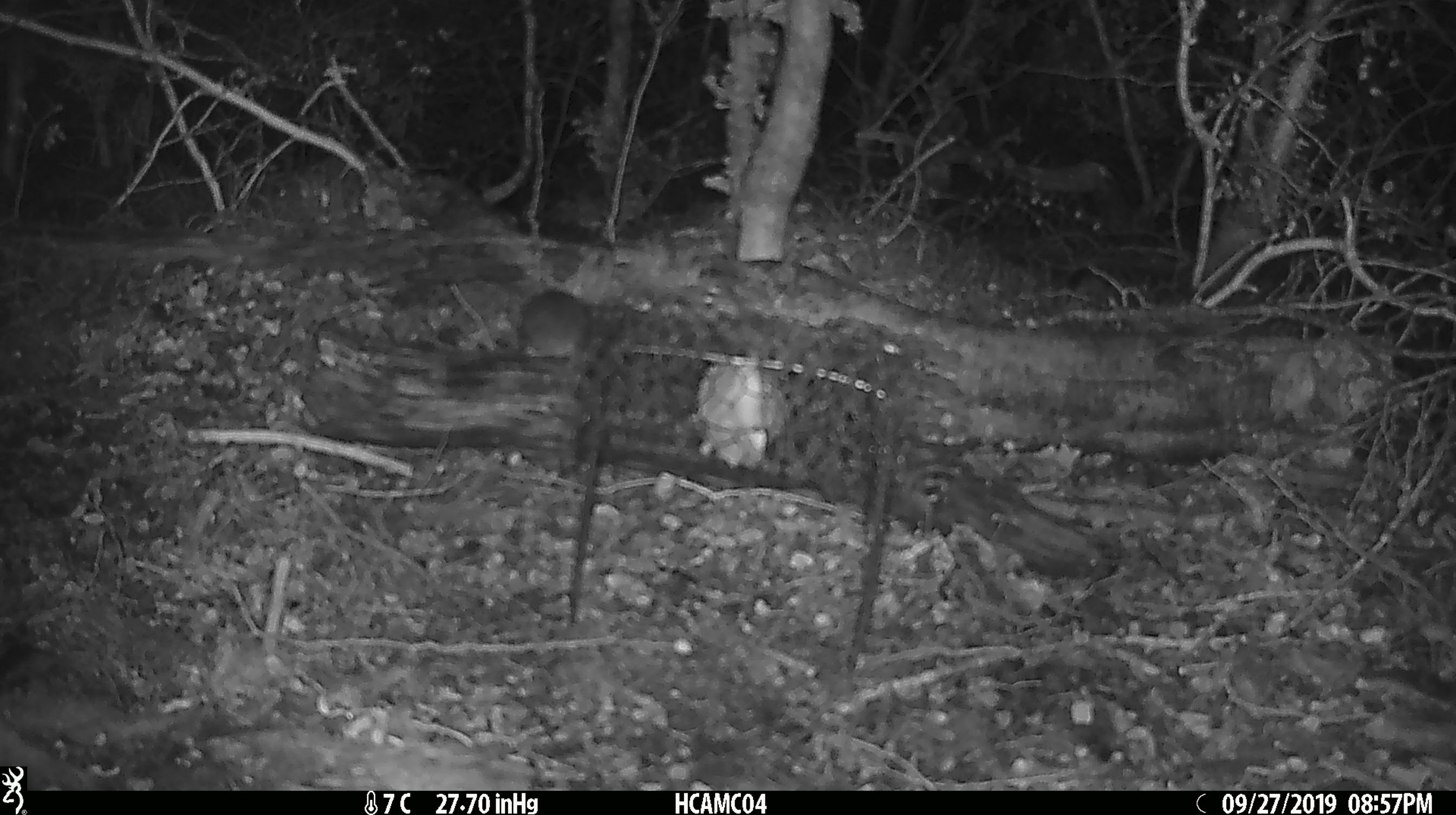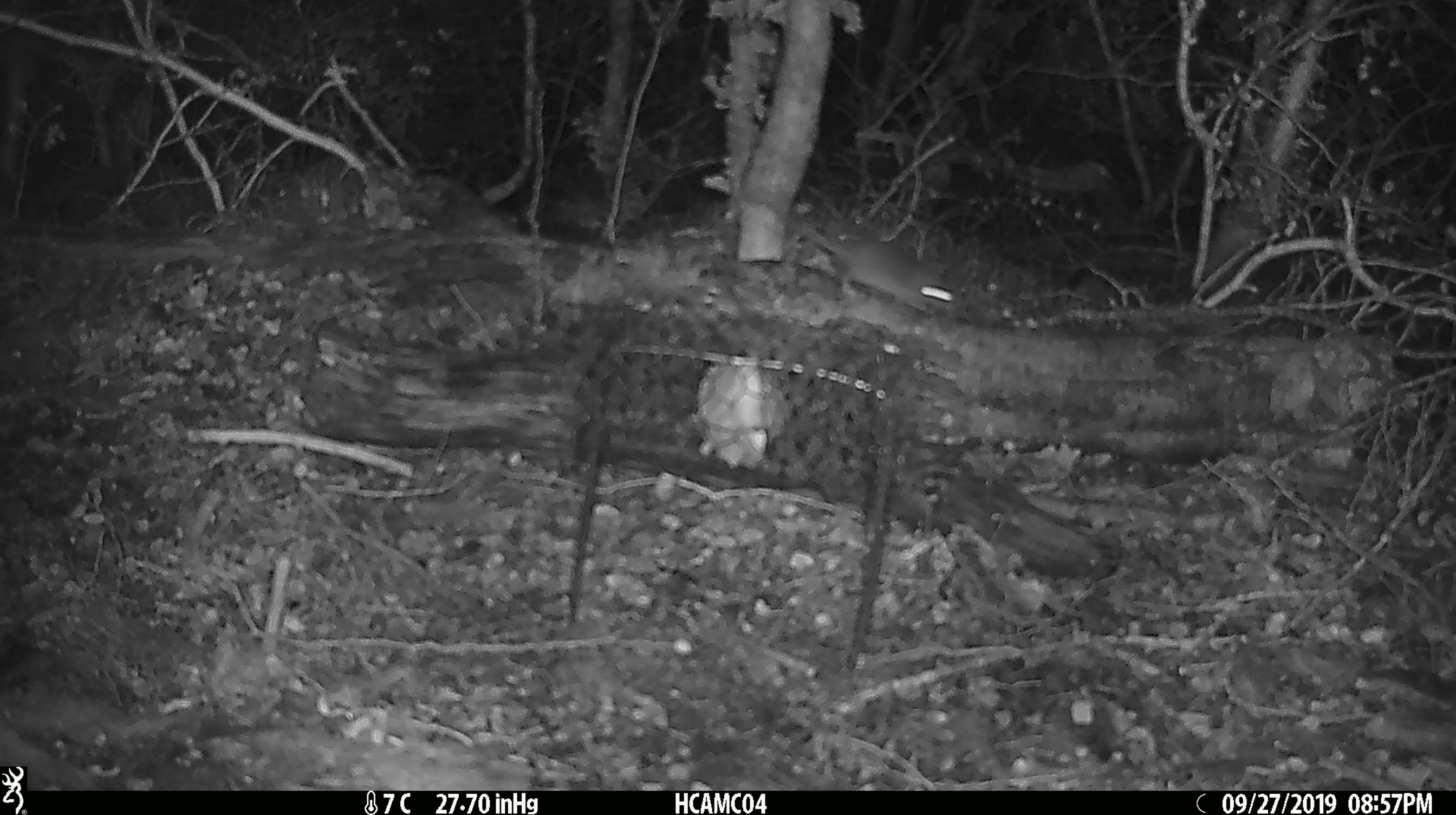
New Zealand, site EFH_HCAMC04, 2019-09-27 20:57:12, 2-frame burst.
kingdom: Animalia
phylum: Chordata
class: Mammalia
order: Rodentia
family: Muridae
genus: Mus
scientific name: Mus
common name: mouse